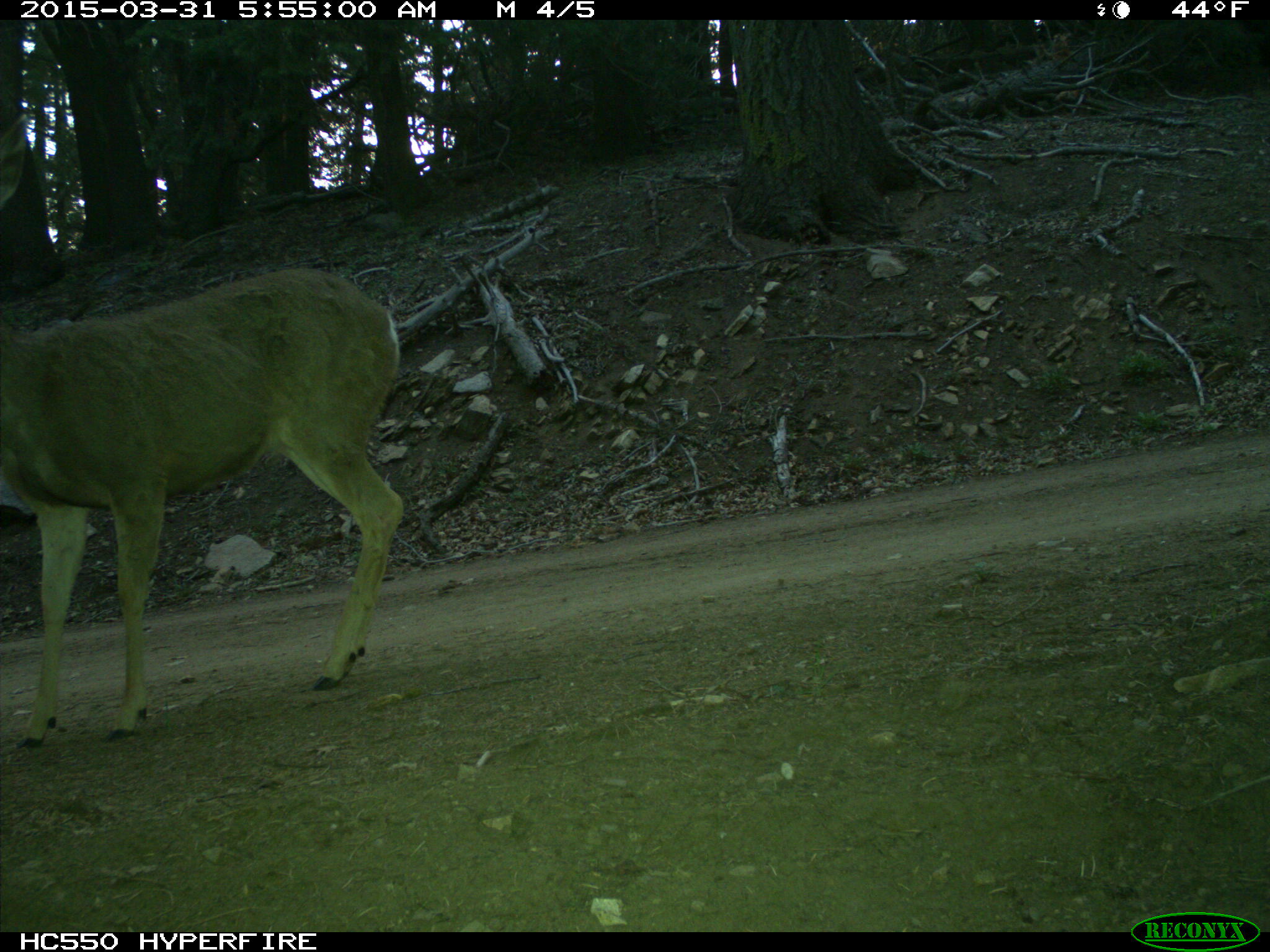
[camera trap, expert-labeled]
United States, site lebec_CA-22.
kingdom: Animalia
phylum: Chordata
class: Mammalia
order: Artiodactyla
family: Cervidae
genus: Odocoileus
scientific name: Odocoileus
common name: deer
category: unidentified deer